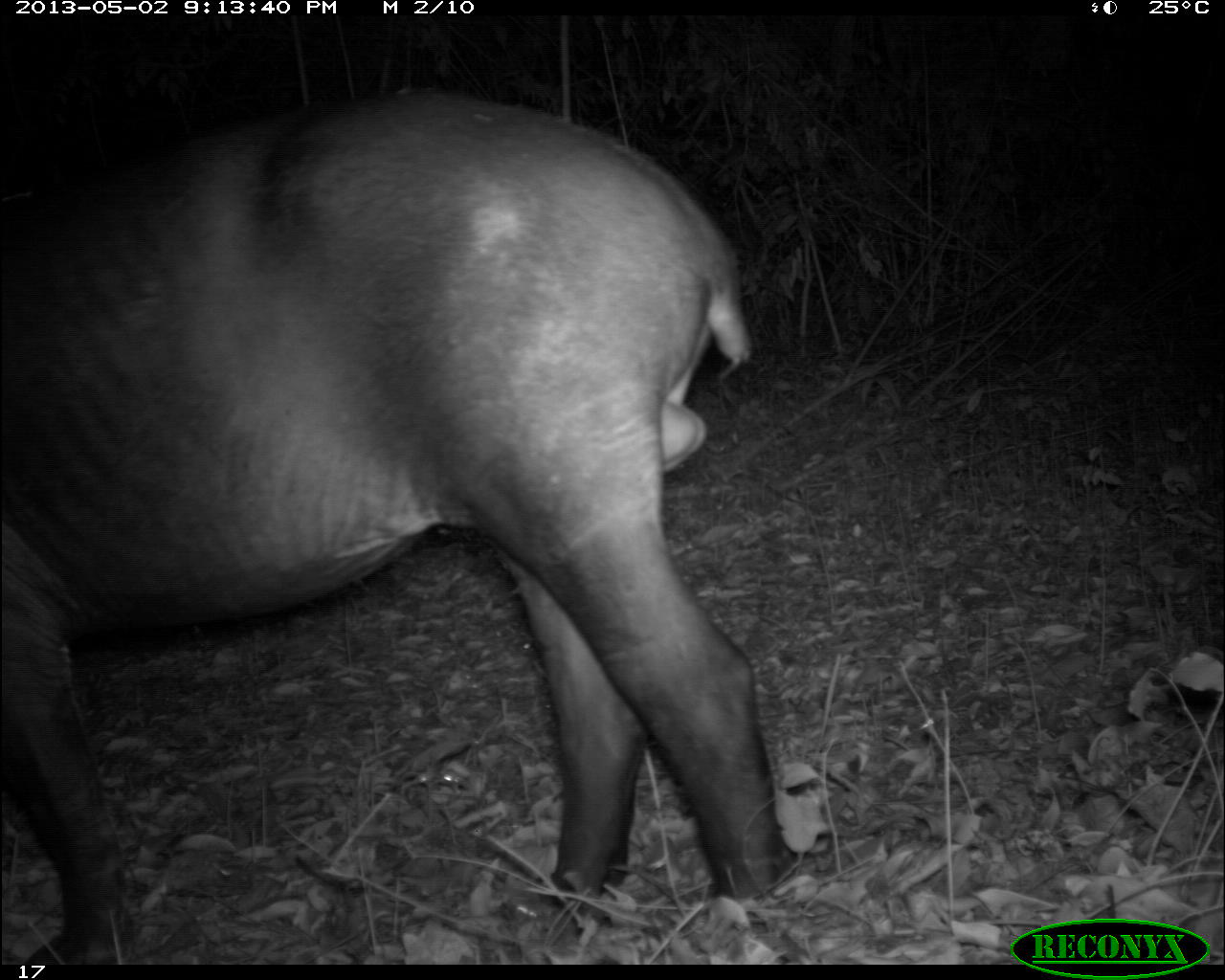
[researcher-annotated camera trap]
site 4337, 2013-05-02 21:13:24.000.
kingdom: Animalia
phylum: Chordata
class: Mammalia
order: Perissodactyla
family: Tapiridae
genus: Tapirus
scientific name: Tapirus bairdii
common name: baird's tapir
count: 1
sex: male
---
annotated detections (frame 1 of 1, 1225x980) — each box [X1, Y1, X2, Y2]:
tapirus bairdii: [0, 80, 789, 964]